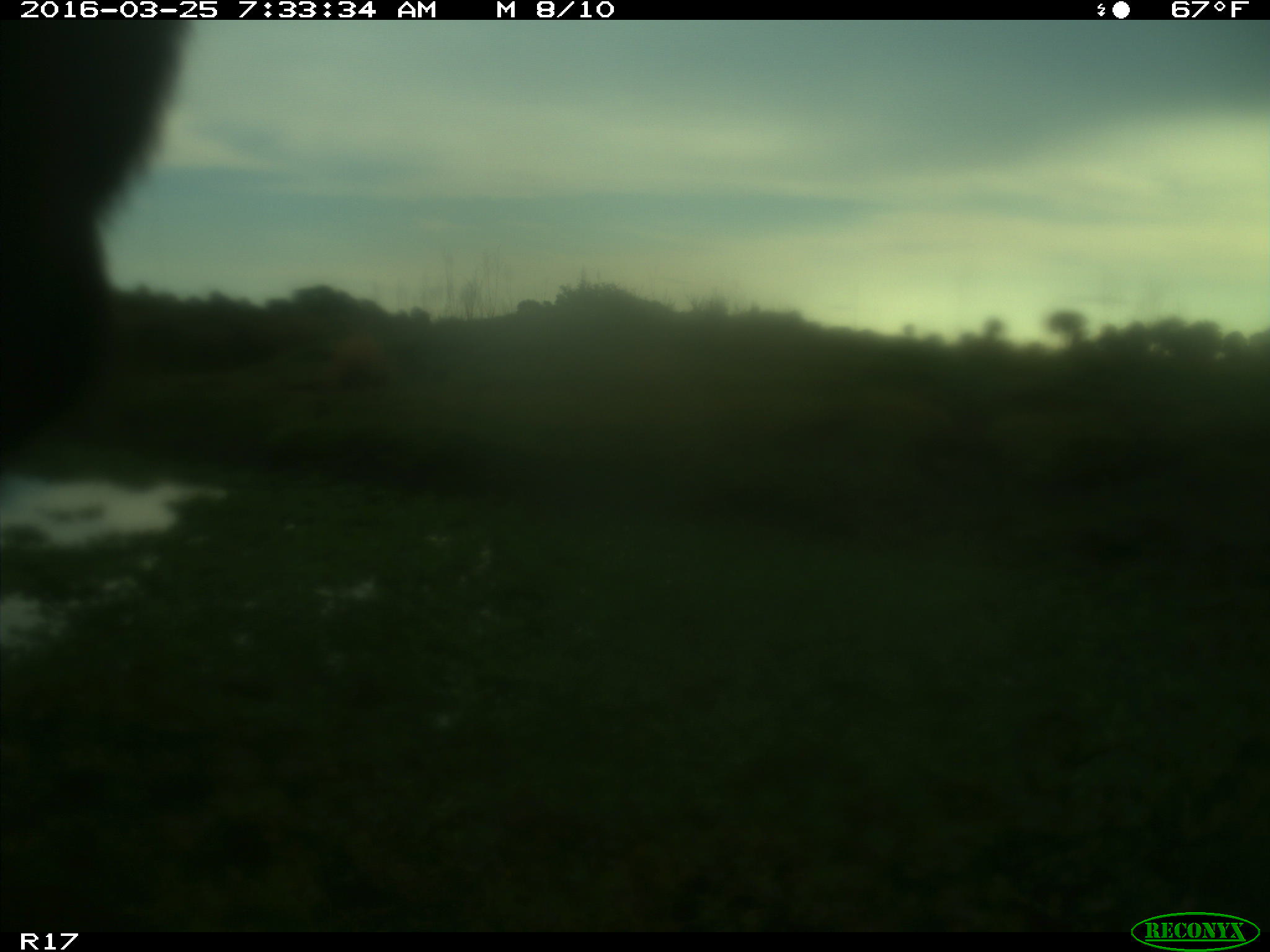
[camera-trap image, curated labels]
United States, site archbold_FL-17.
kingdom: Animalia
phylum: Chordata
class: Mammalia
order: Artiodactyla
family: Bovidae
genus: Bos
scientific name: Bos taurus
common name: domestic cow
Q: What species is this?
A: Bos taurus (domestic cow).